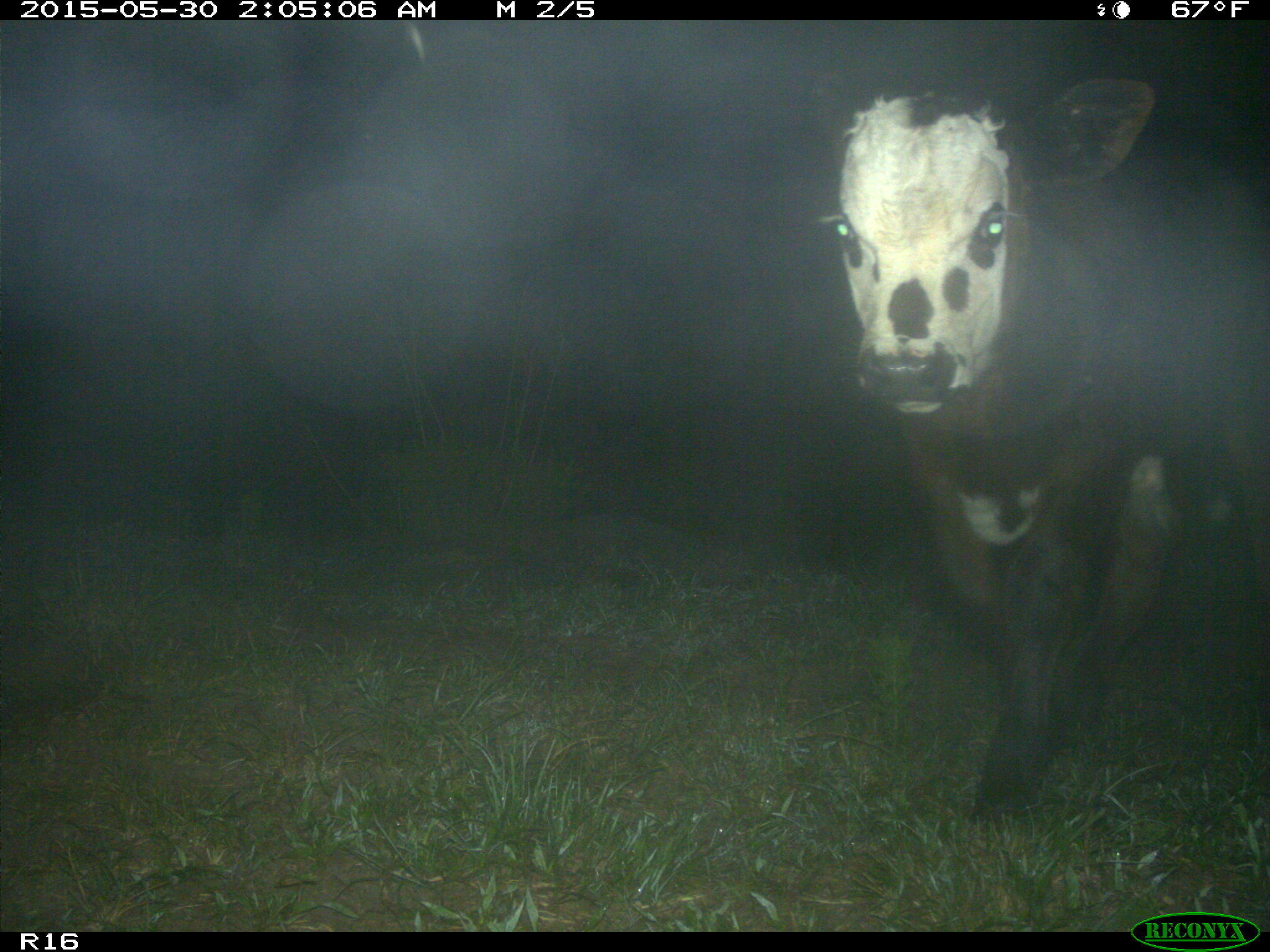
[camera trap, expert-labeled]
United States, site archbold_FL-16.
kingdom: Animalia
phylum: Chordata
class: Mammalia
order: Artiodactyla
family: Bovidae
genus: Bos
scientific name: Bos taurus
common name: domestic cow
Bos taurus (domestic cow).